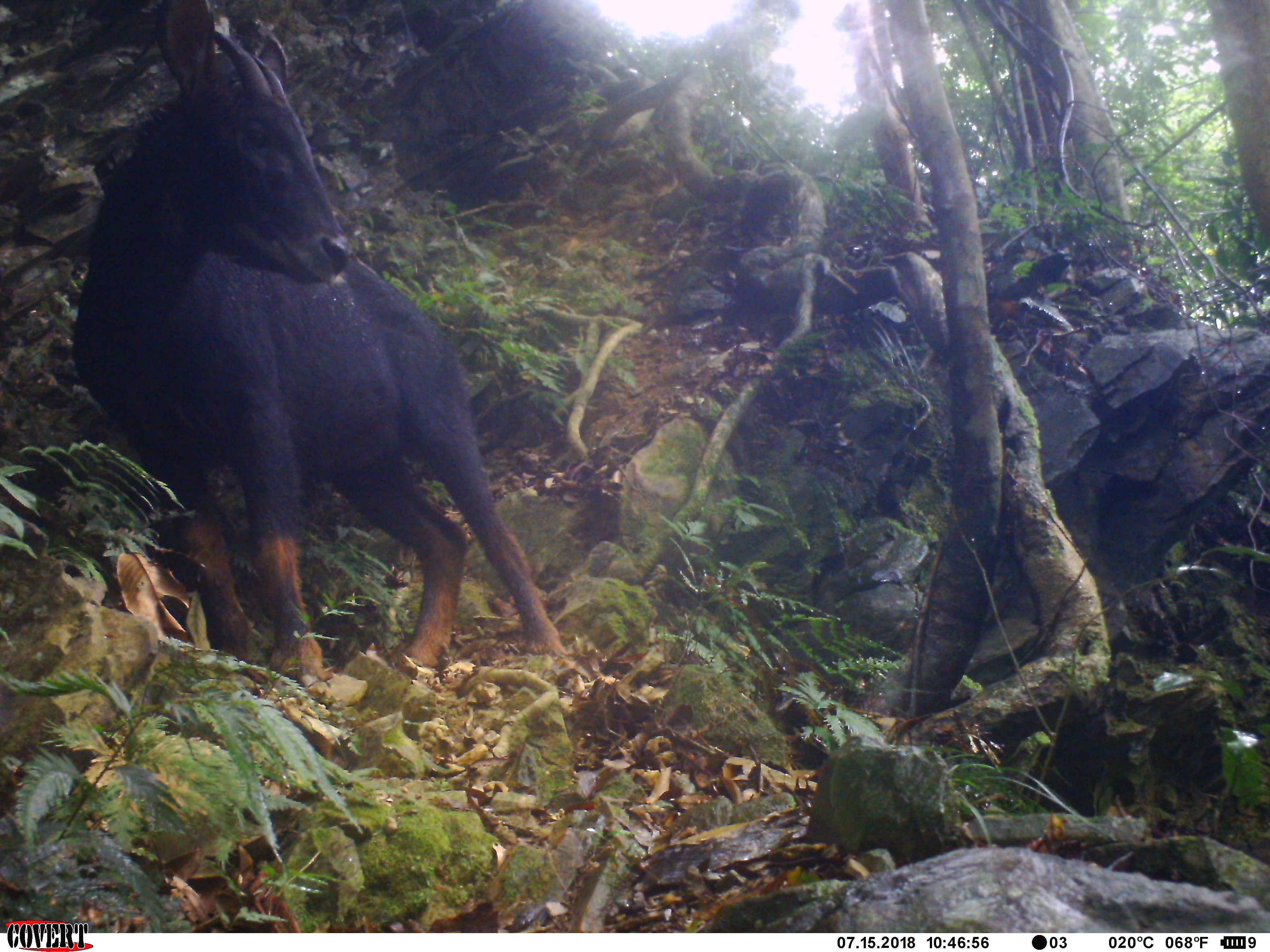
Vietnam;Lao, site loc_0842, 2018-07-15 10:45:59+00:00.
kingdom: Animalia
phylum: Chordata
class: Mammalia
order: Artiodactyla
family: Bovidae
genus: Capricornis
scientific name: Capricornis sumatraensis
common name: chinese serow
Chinese serow (Capricornis sumatraensis). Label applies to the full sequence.